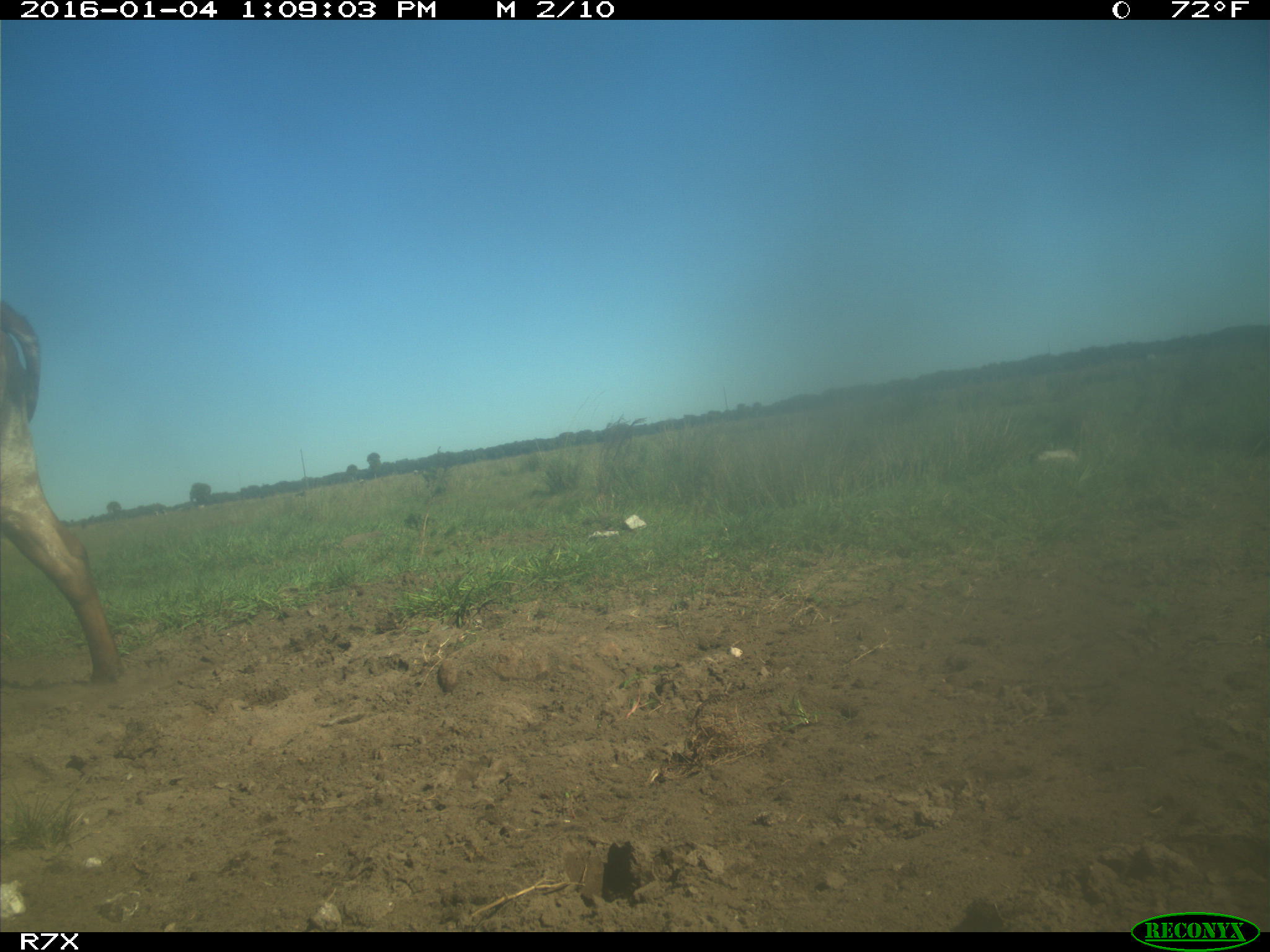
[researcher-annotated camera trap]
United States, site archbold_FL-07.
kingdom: Animalia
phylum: Chordata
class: Mammalia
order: Artiodactyla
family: Bovidae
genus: Bos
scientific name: Bos taurus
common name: domestic cow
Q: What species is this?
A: Bos taurus (domestic cow).